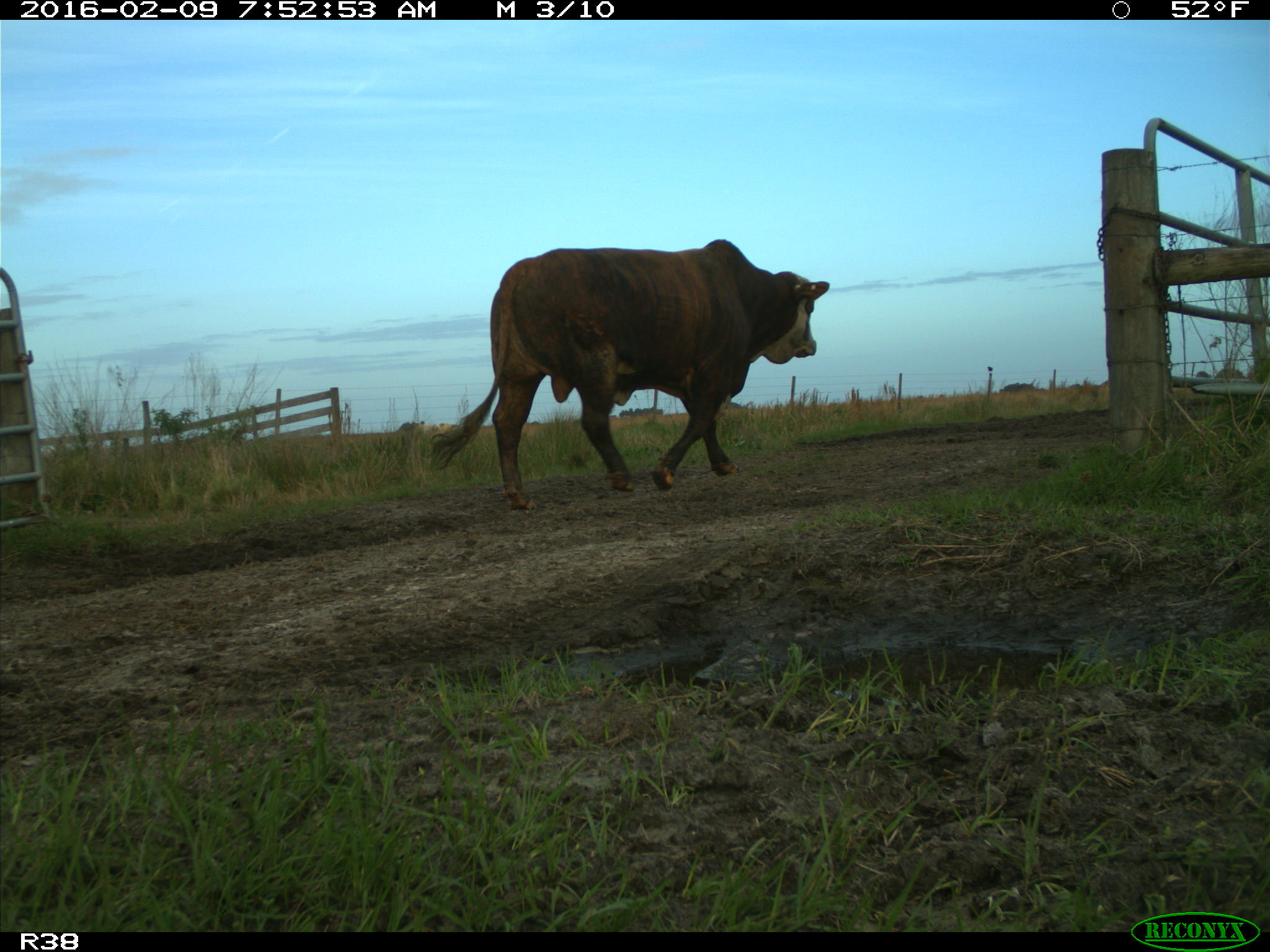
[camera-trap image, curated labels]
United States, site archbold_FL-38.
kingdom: Animalia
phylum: Chordata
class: Mammalia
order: Artiodactyla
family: Bovidae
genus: Bos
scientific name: Bos taurus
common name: domestic cow